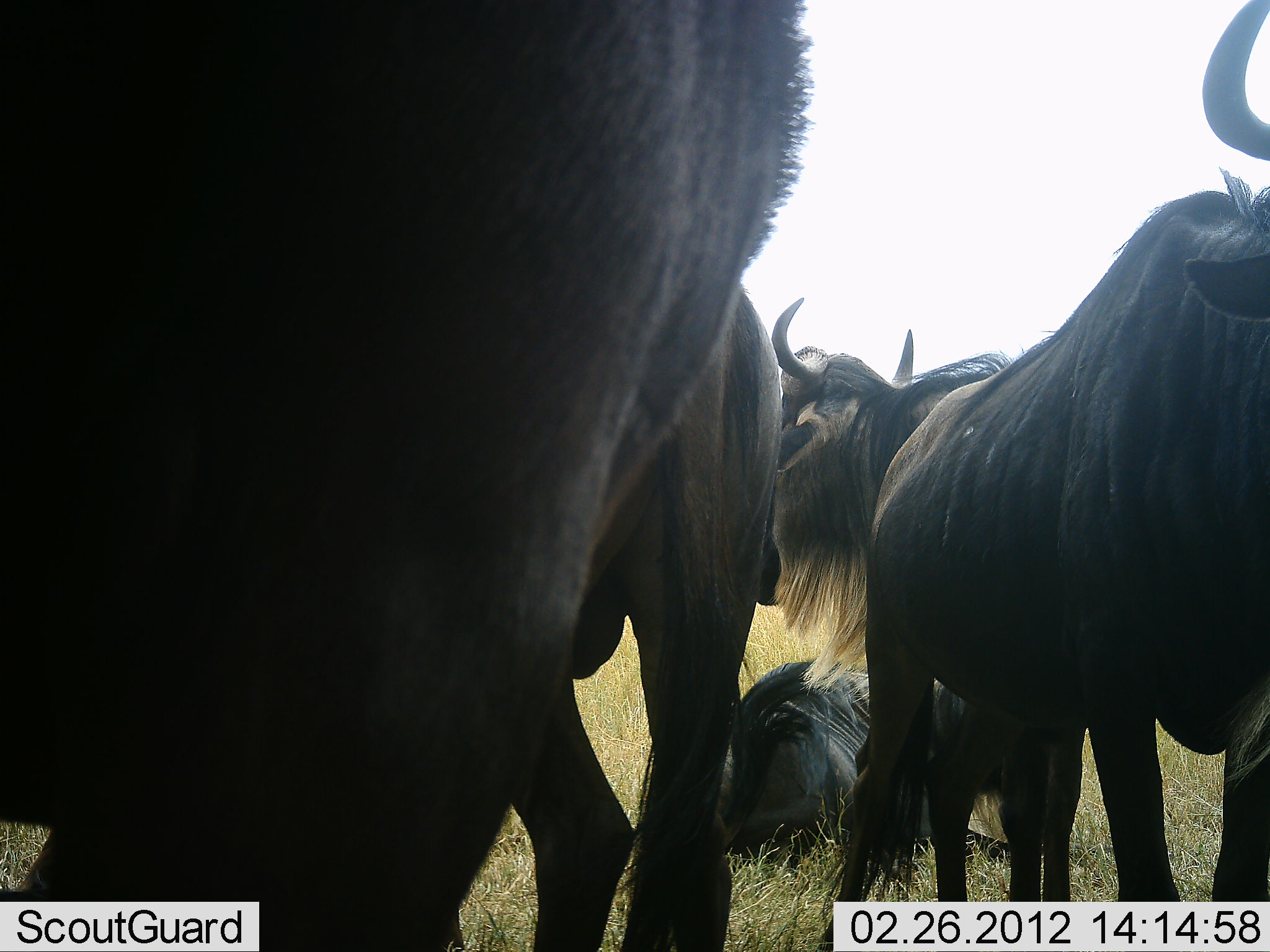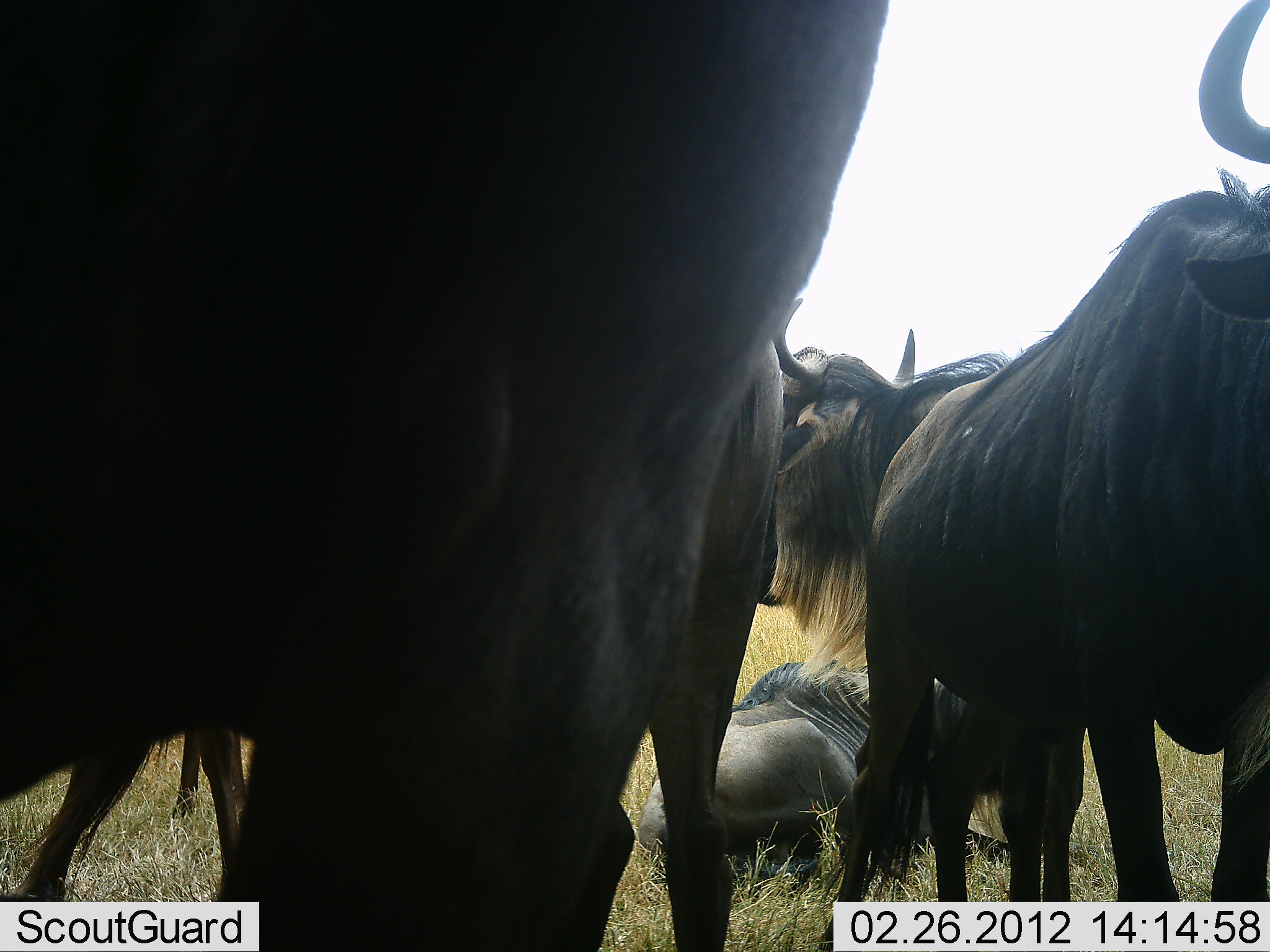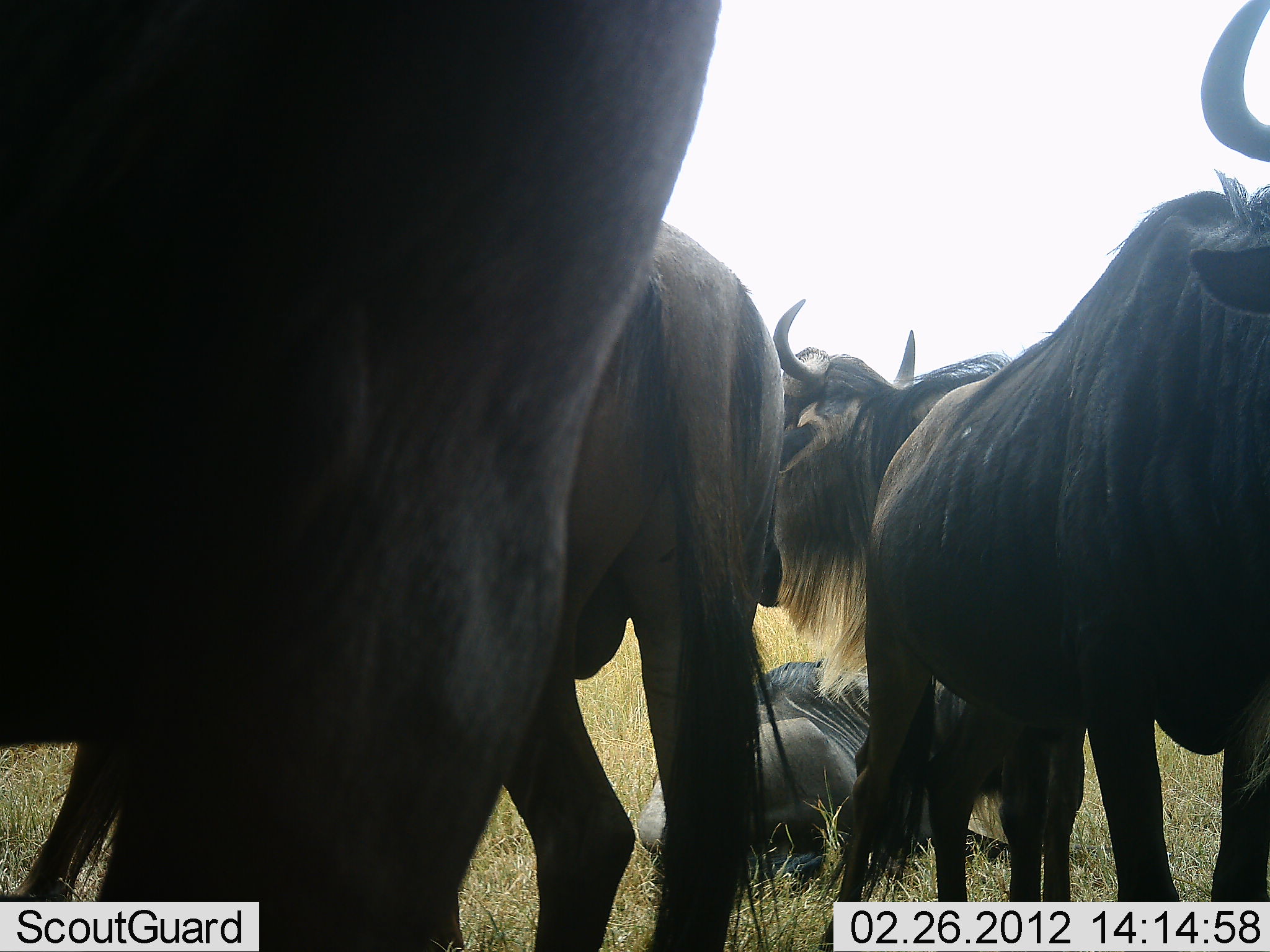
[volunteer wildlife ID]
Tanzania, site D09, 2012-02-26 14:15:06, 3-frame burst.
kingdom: Animalia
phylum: Chordata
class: Mammalia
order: Artiodactyla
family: Bovidae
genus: Connochaetes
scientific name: Connochaetes taurinus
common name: blue wildebeest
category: wildebeest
Wildebeest (blue wildebeest) (Connochaetes taurinus), count 5. Behavior (volunteer vote fractions): standing 92%, resting 96%, moving 16%, interacting 0%. Young present (vote fraction): 0%. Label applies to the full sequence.